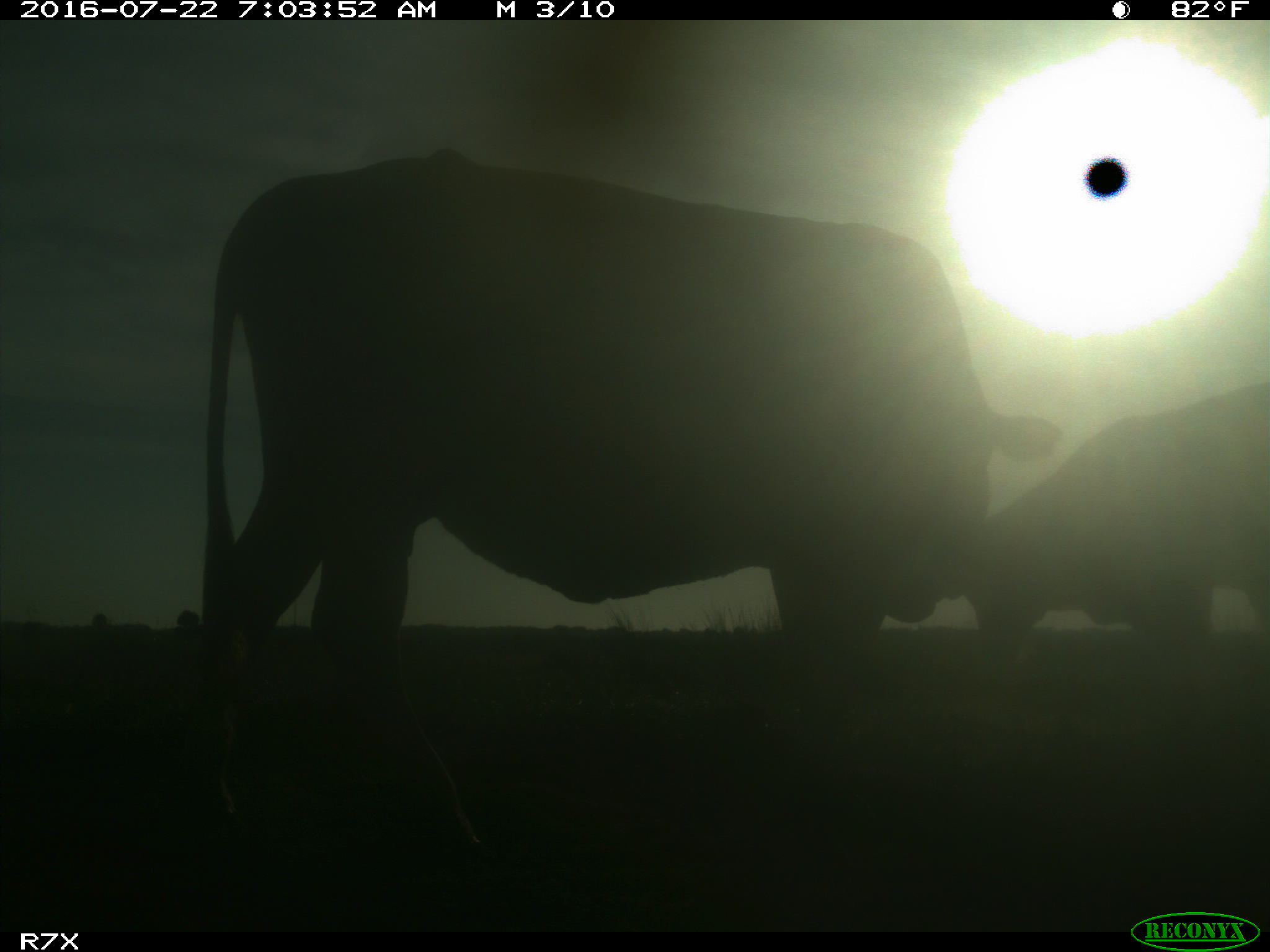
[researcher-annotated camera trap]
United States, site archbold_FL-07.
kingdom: Animalia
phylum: Chordata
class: Mammalia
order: Artiodactyla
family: Bovidae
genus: Bos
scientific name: Bos taurus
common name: domestic cow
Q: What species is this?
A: Bos taurus (domestic cow).